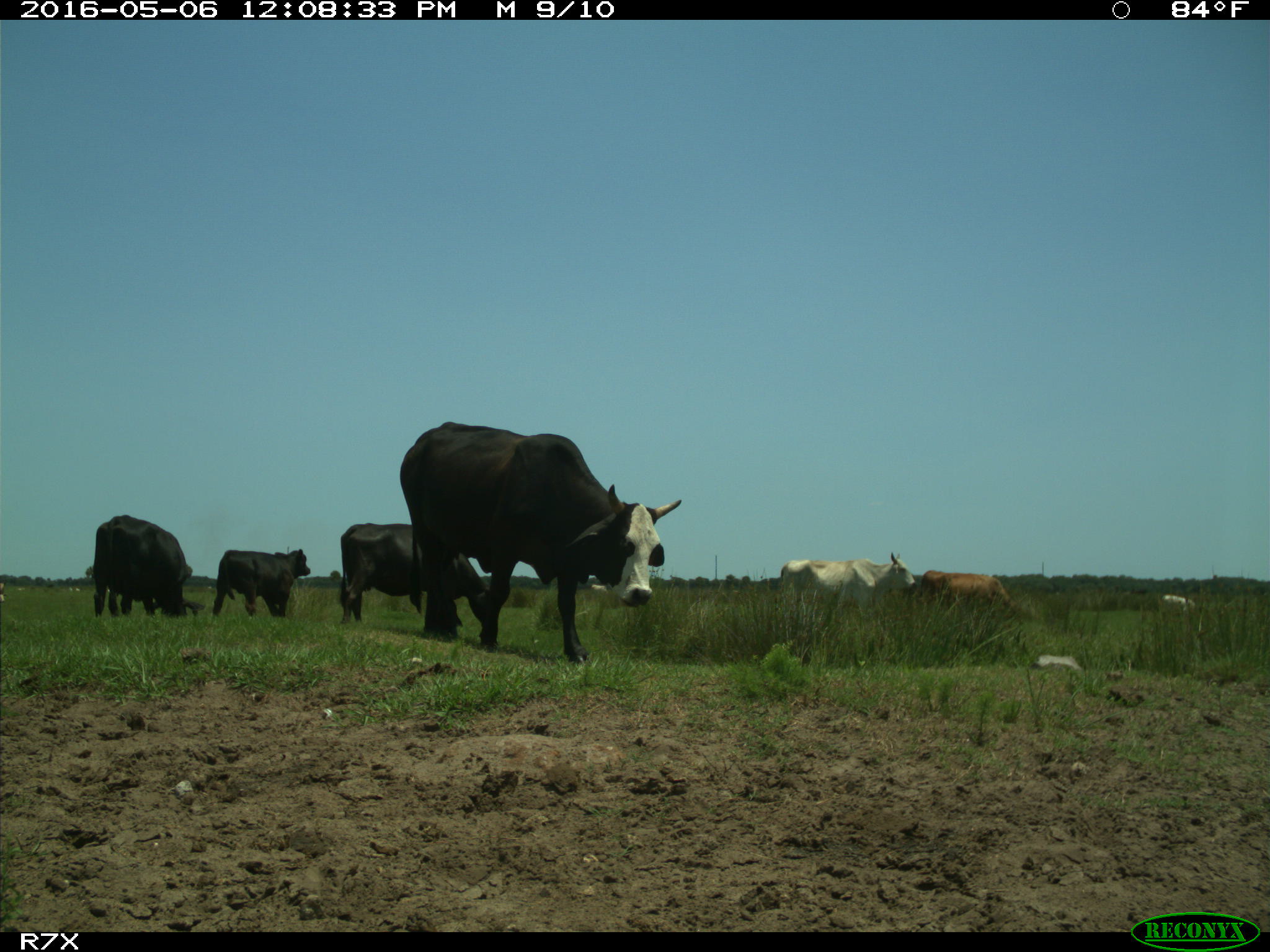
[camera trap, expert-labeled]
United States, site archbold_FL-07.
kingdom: Animalia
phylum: Chordata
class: Mammalia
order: Artiodactyla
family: Bovidae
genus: Bos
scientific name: Bos taurus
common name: domestic cow